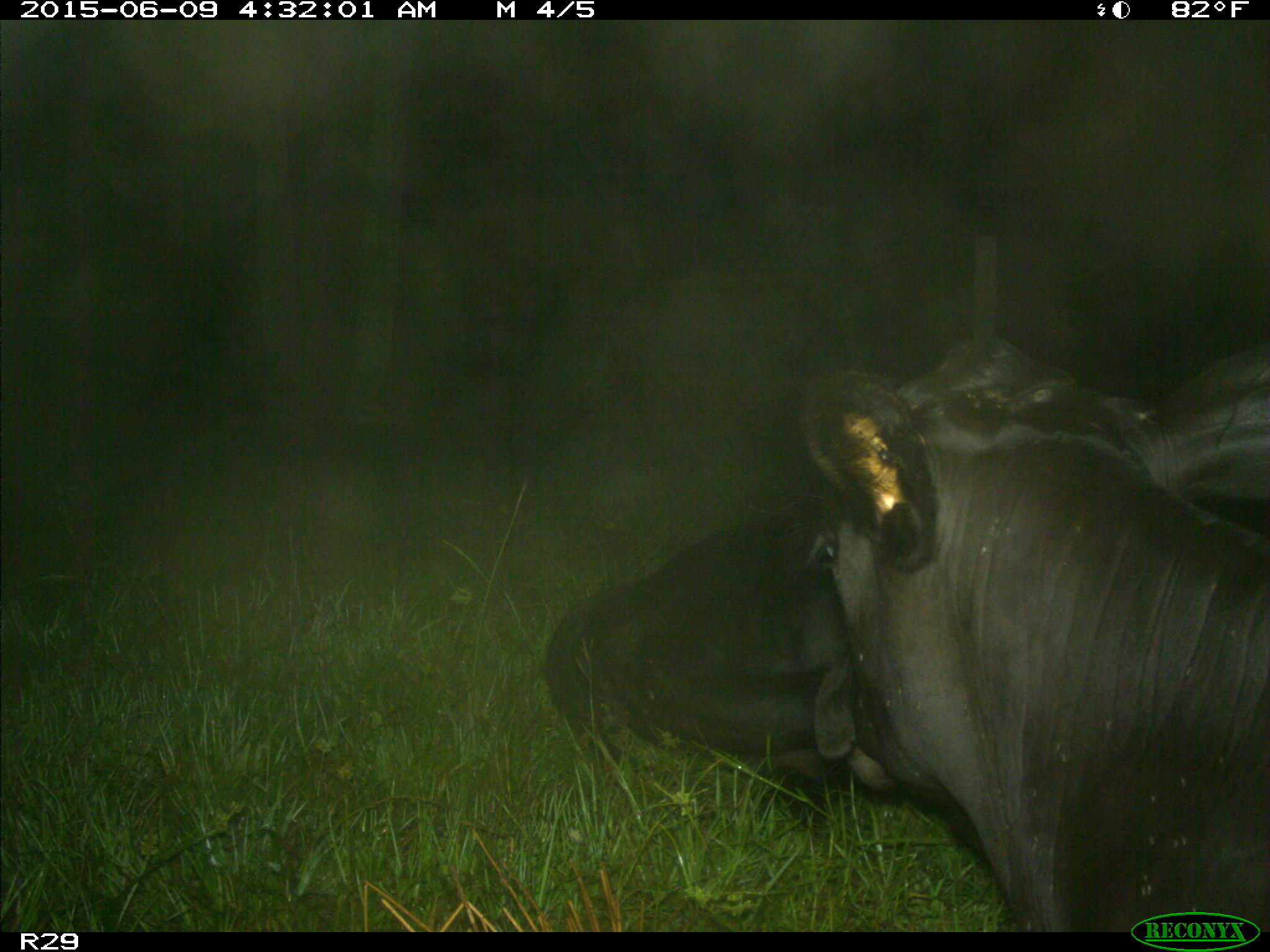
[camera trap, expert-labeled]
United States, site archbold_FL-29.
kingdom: Animalia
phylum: Chordata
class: Mammalia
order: Artiodactyla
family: Bovidae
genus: Bos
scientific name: Bos taurus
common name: domestic cow